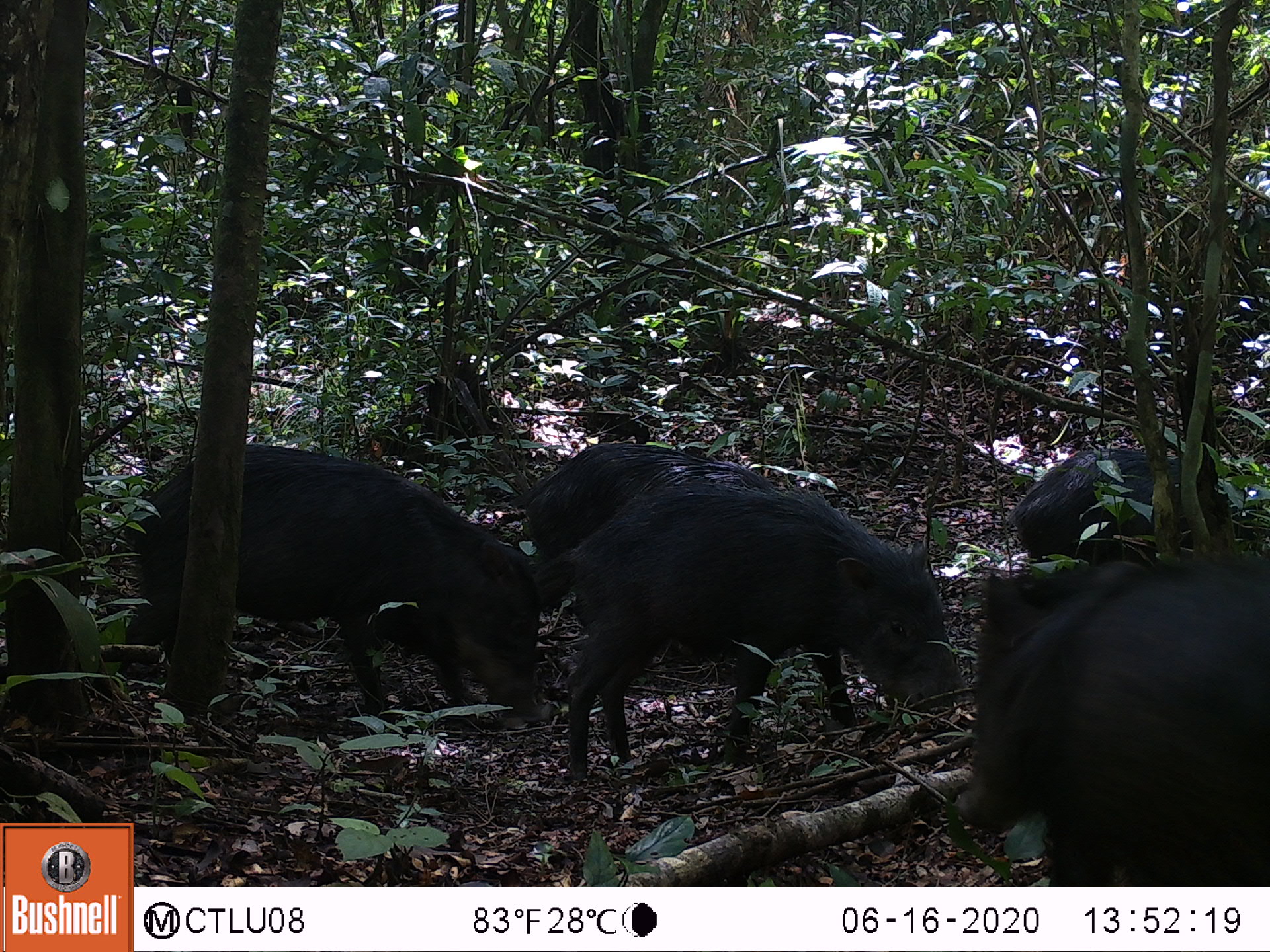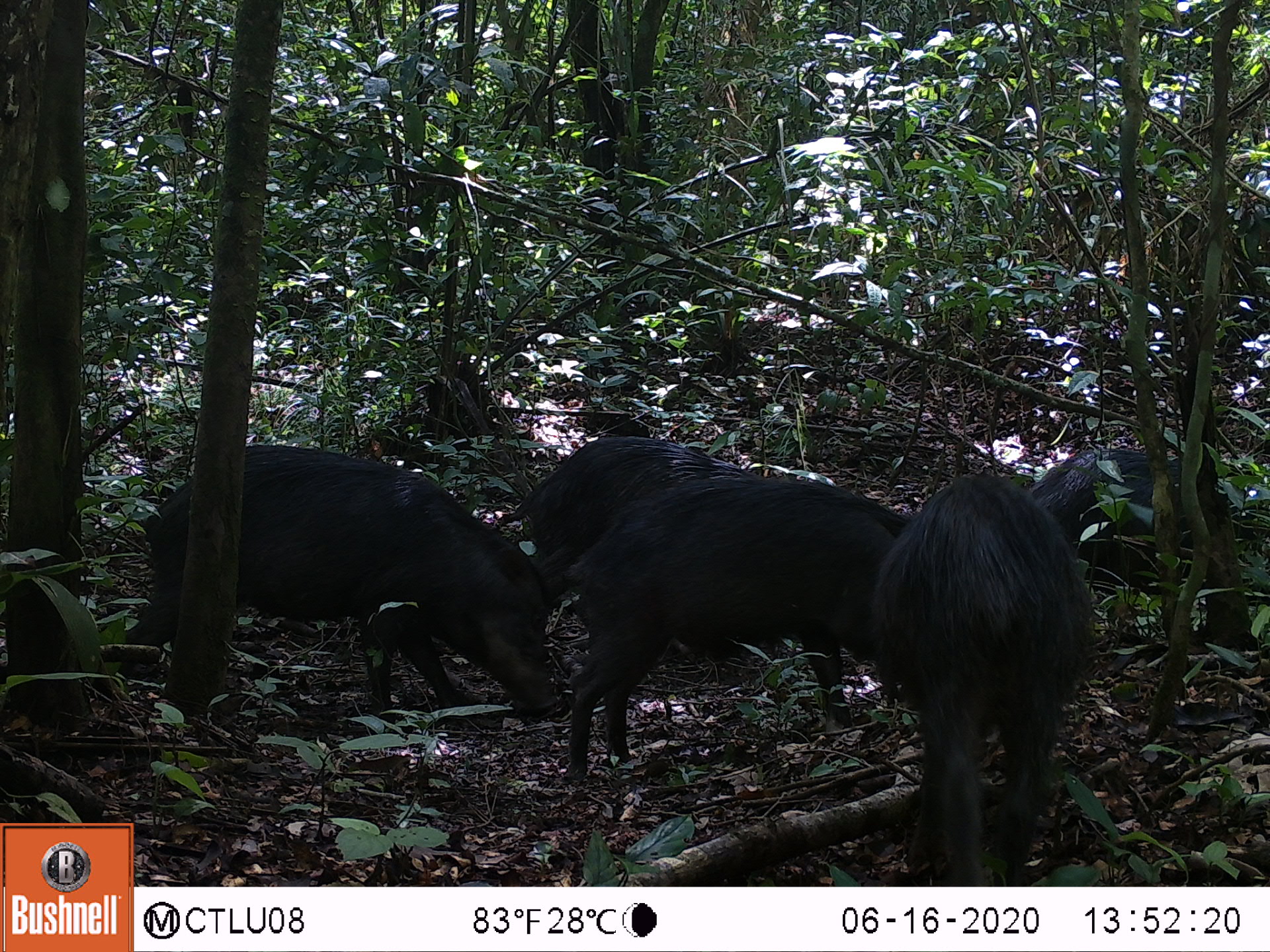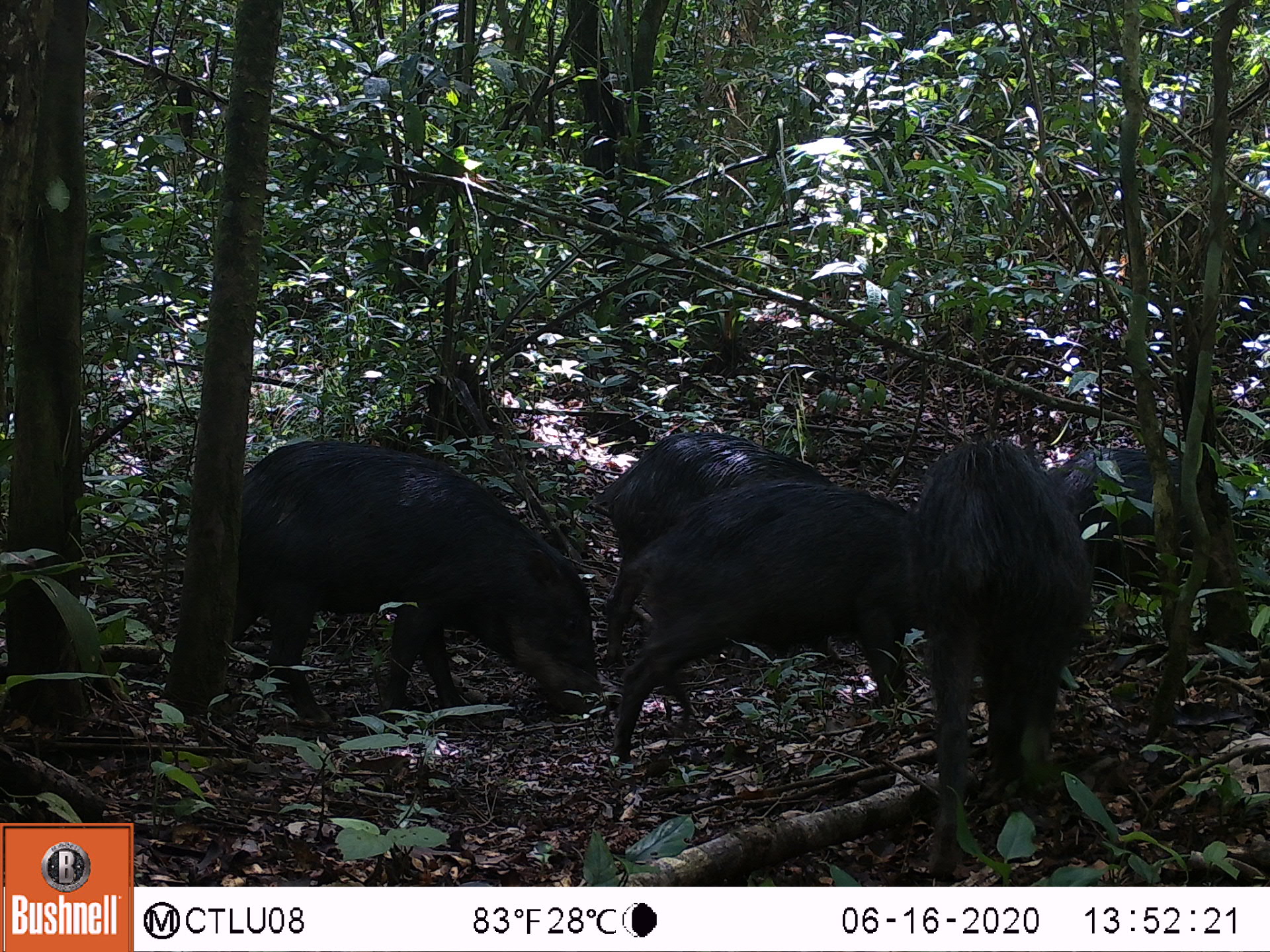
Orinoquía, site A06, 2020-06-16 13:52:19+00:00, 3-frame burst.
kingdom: Animalia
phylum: Chordata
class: Mammalia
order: Artiodactyla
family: Tayassuidae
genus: Tayassu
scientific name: Tayassu pecari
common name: white-lipped peccary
White-lipped peccary (Tayassu pecari).